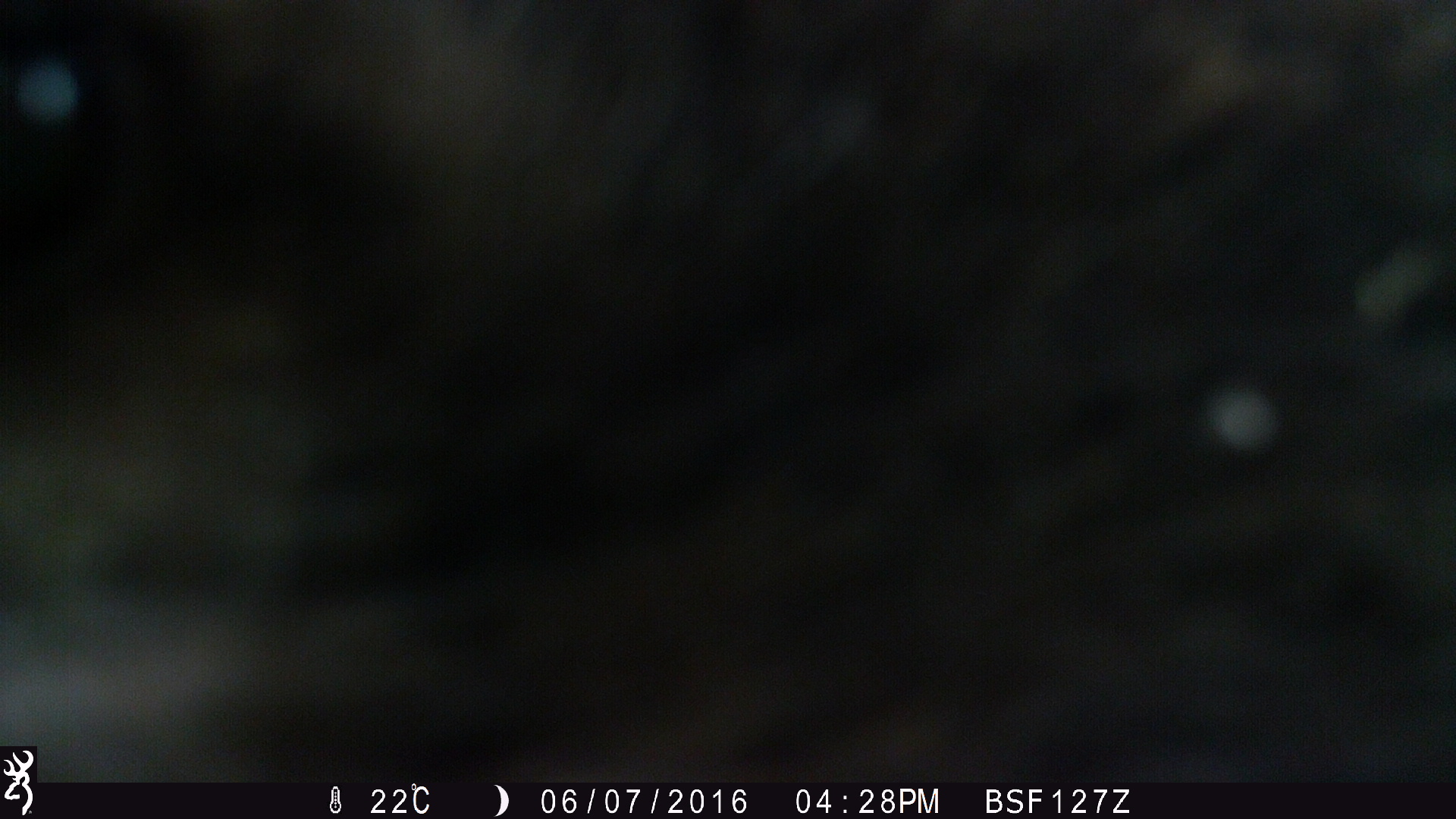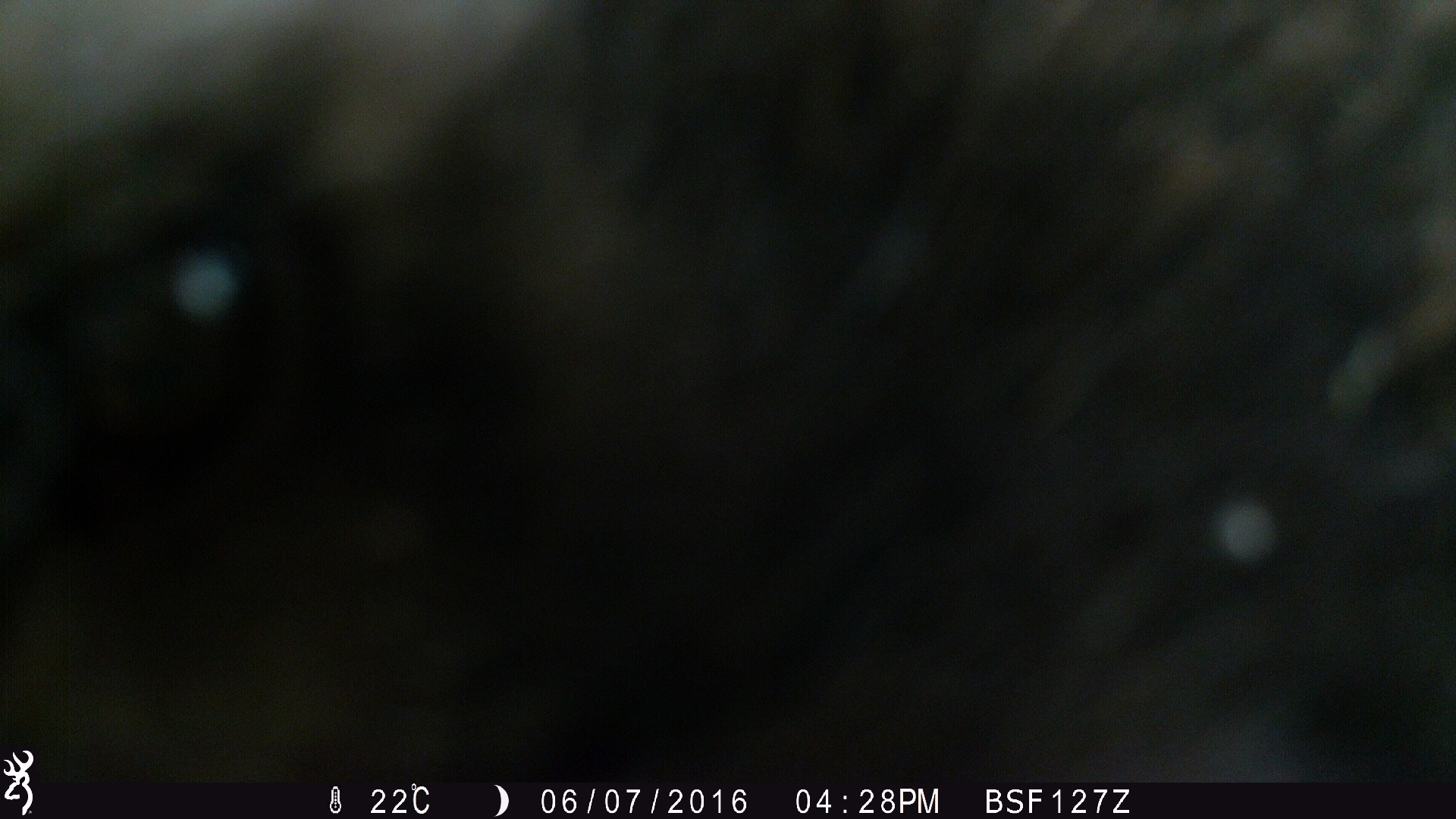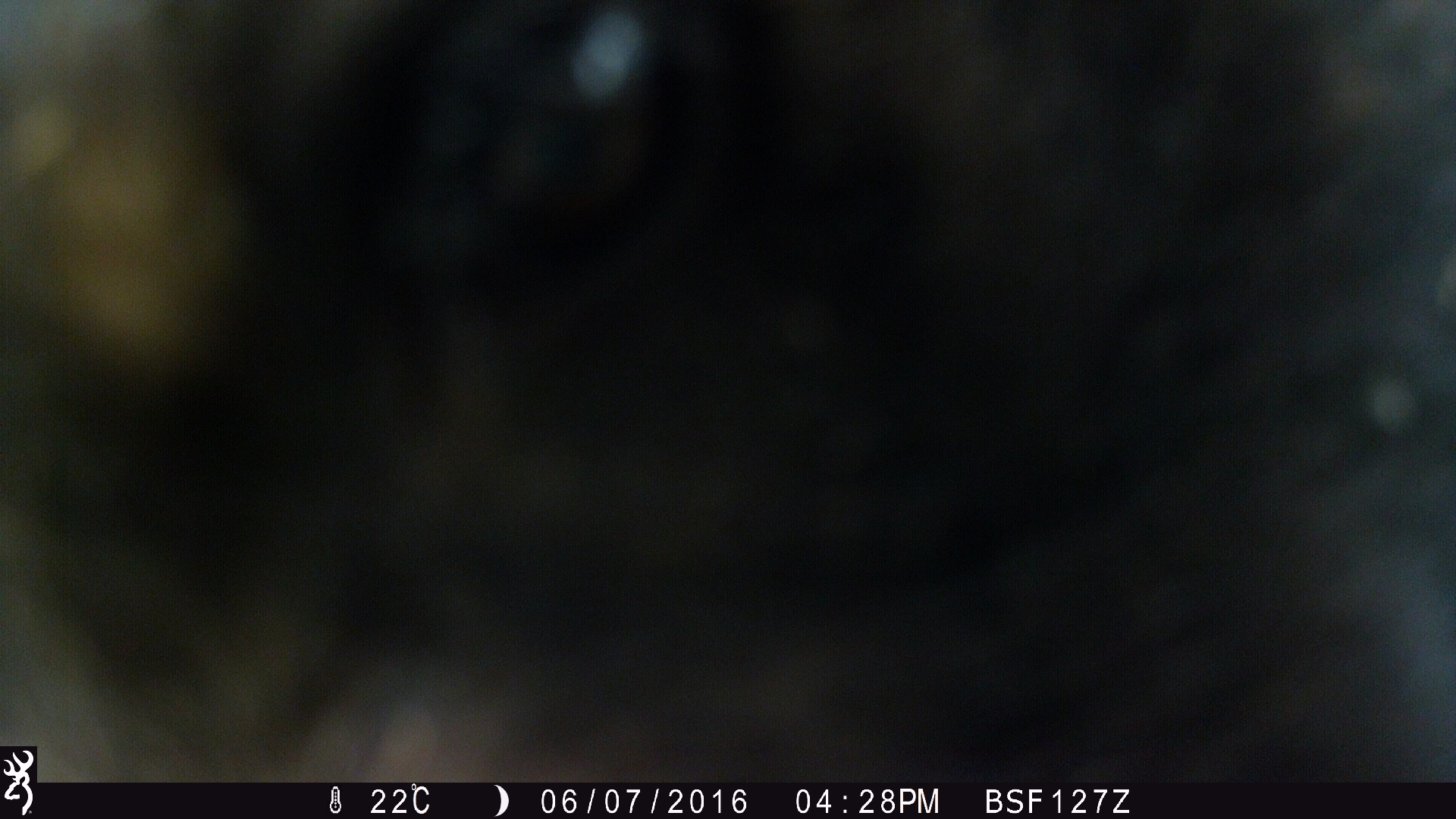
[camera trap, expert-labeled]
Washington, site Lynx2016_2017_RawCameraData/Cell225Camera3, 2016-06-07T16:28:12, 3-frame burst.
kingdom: Animalia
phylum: Chordata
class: Mammalia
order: Carnivora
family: Ursidae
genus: Ursus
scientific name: Ursus americanus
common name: american black bear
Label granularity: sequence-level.